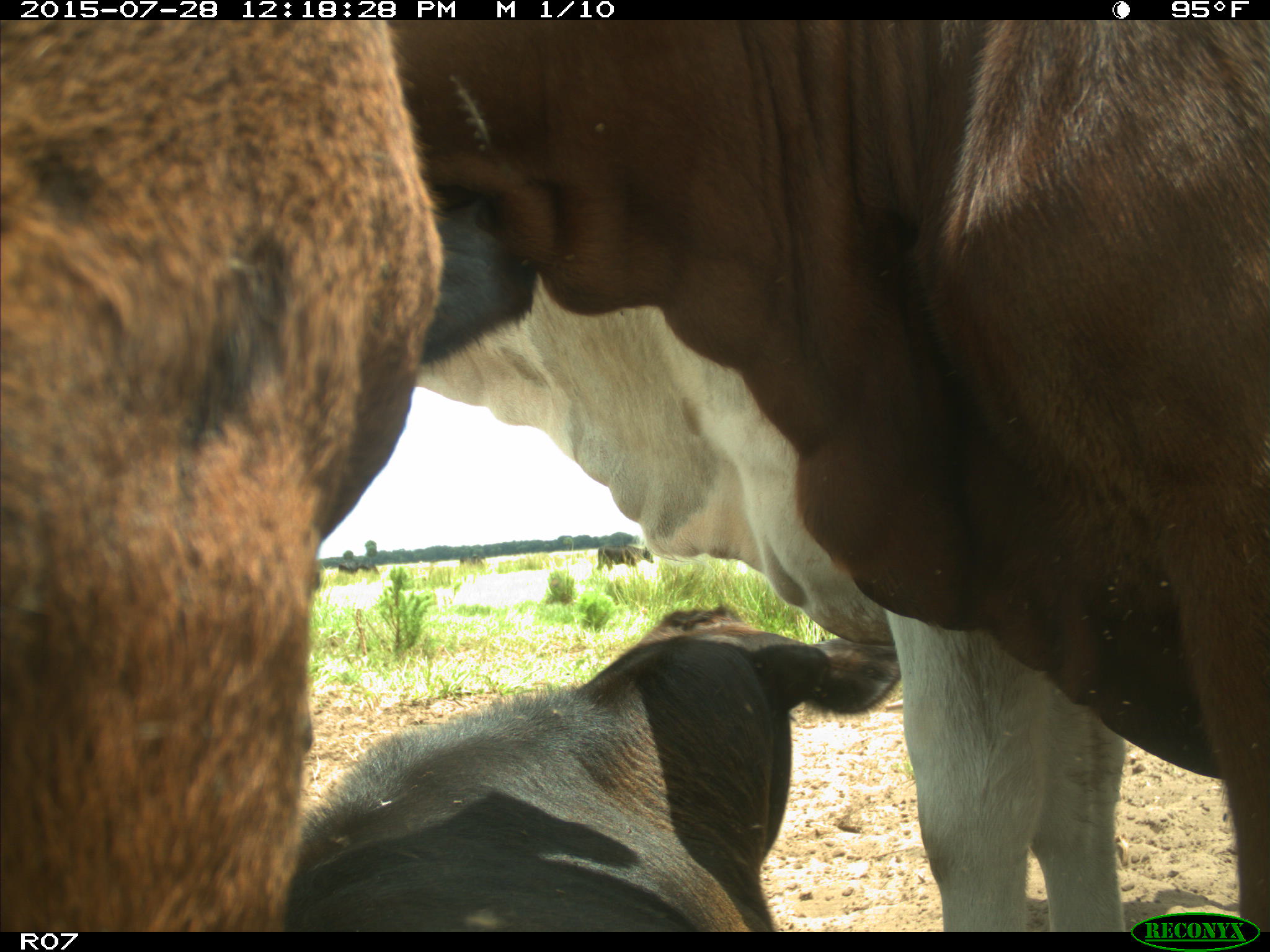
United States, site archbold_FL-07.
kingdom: Animalia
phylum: Chordata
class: Mammalia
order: Artiodactyla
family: Bovidae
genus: Bos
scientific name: Bos taurus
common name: domestic cow